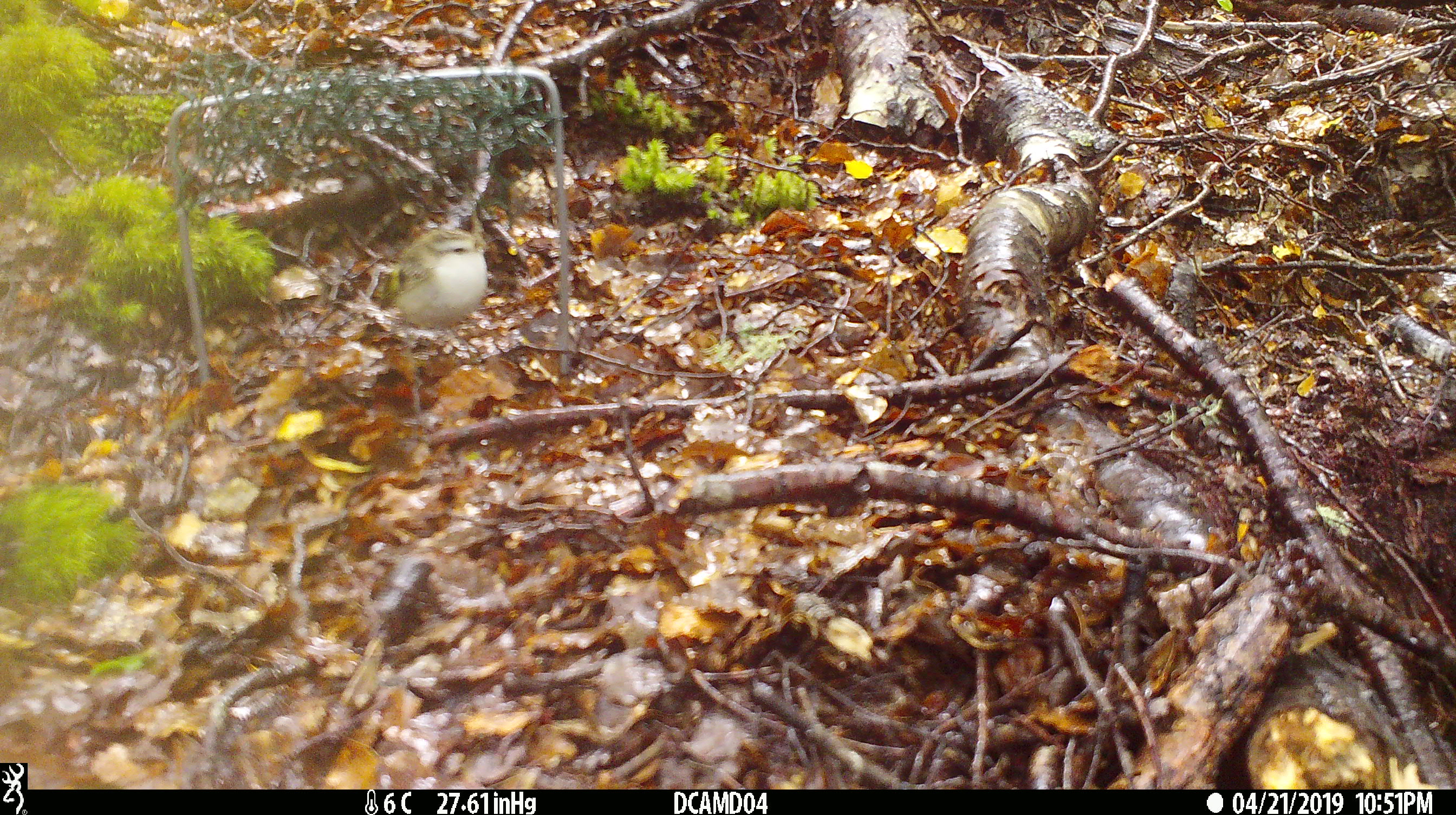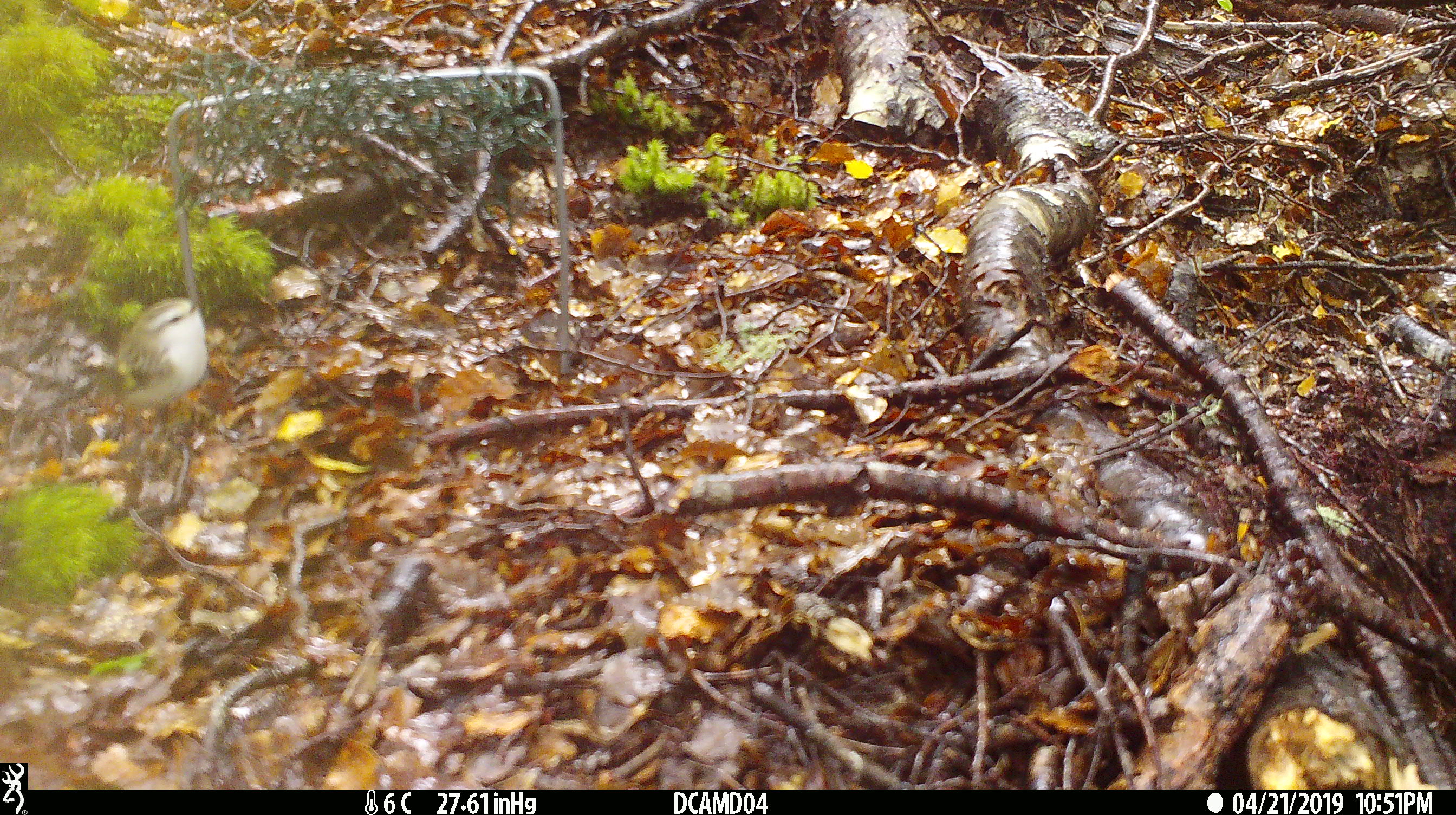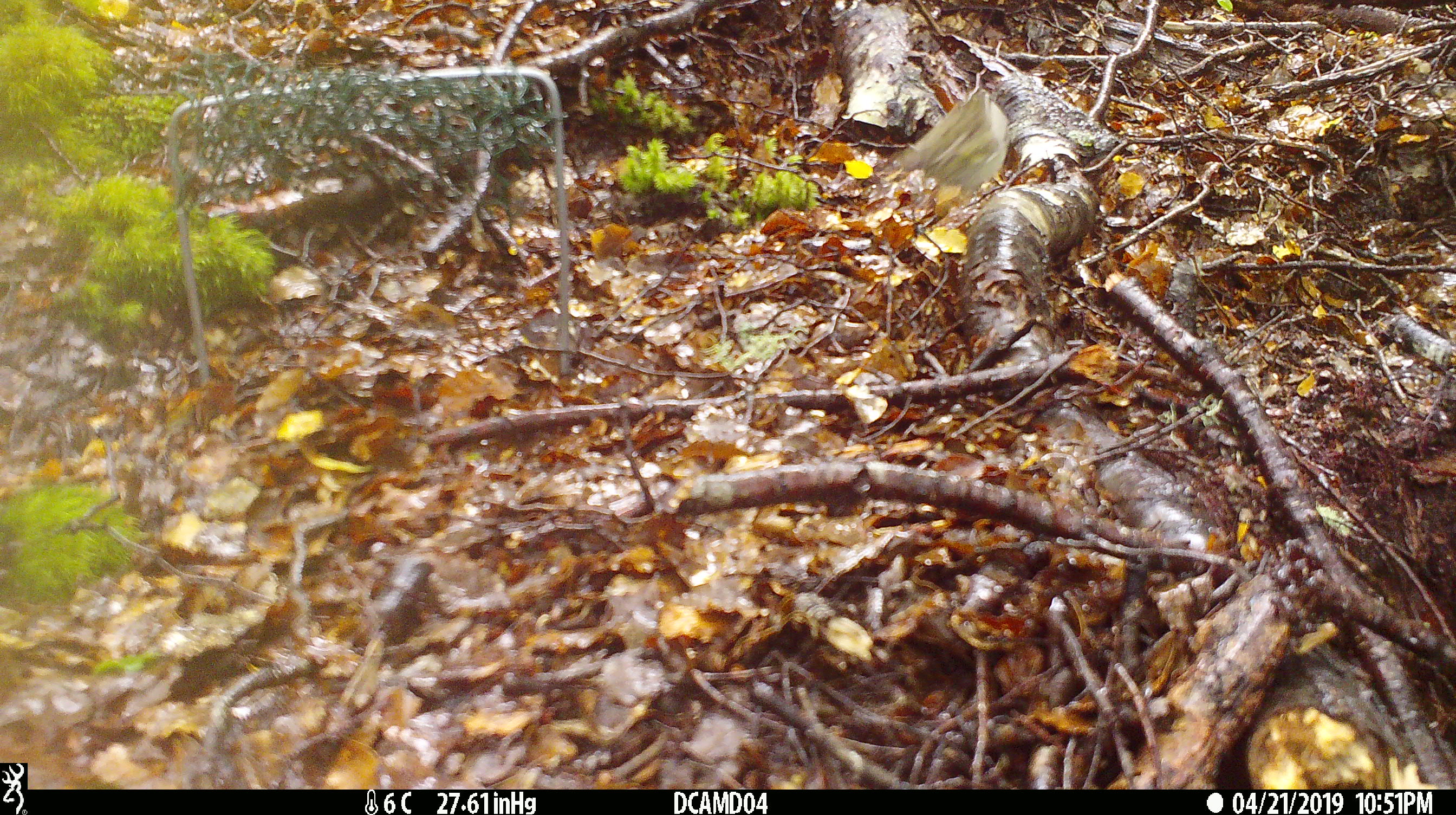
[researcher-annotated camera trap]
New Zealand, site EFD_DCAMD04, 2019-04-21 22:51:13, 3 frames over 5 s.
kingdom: Animalia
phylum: Chordata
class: Aves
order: Passeriformes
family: Acanthisittidae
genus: Acanthisitta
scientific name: Acanthisitta chloris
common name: rifleman